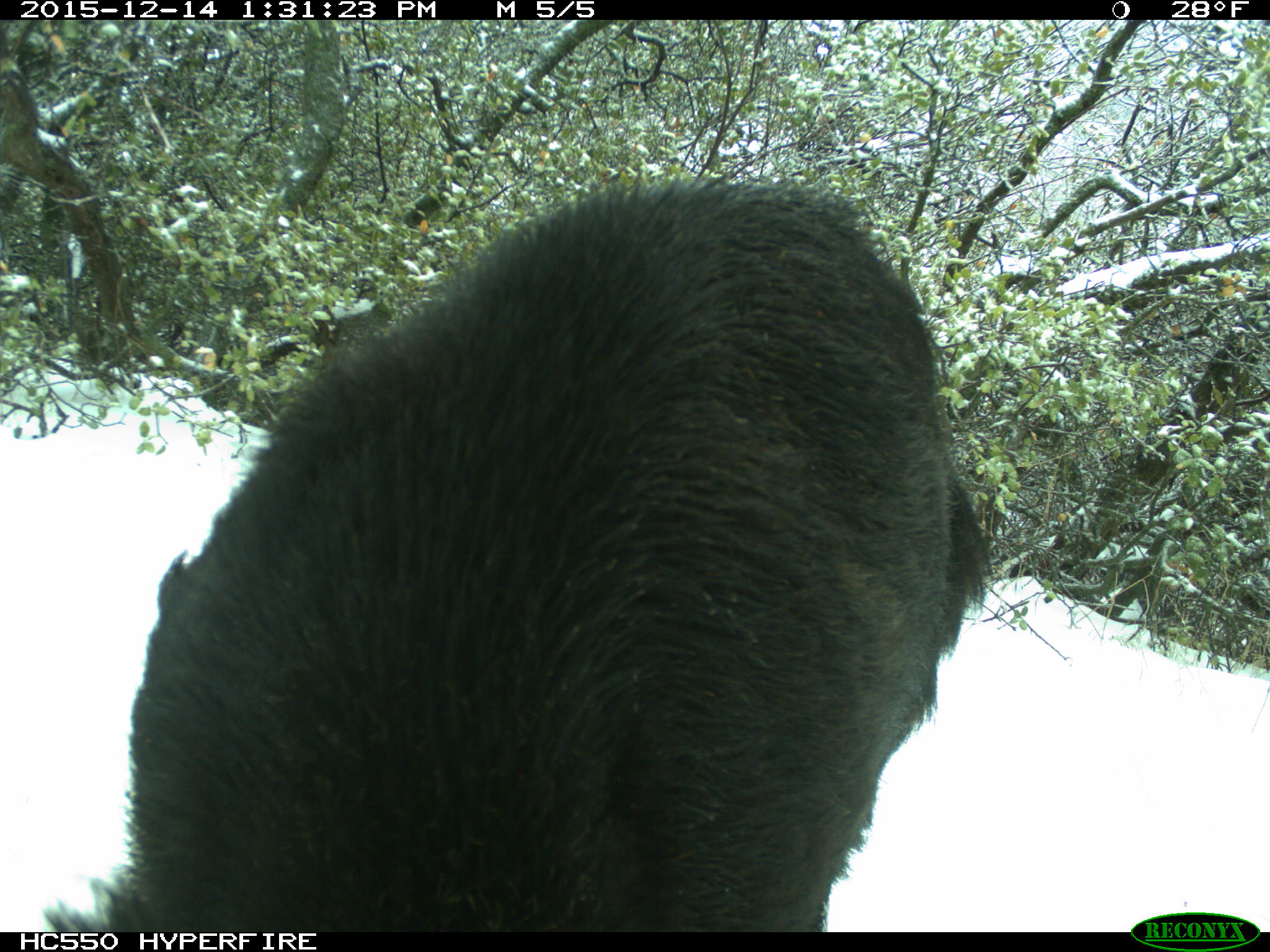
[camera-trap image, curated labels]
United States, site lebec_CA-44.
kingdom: Animalia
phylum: Chordata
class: Mammalia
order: Artiodactyla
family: Suidae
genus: Sus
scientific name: Sus scrofa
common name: wild boar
Sus scrofa (wild boar).